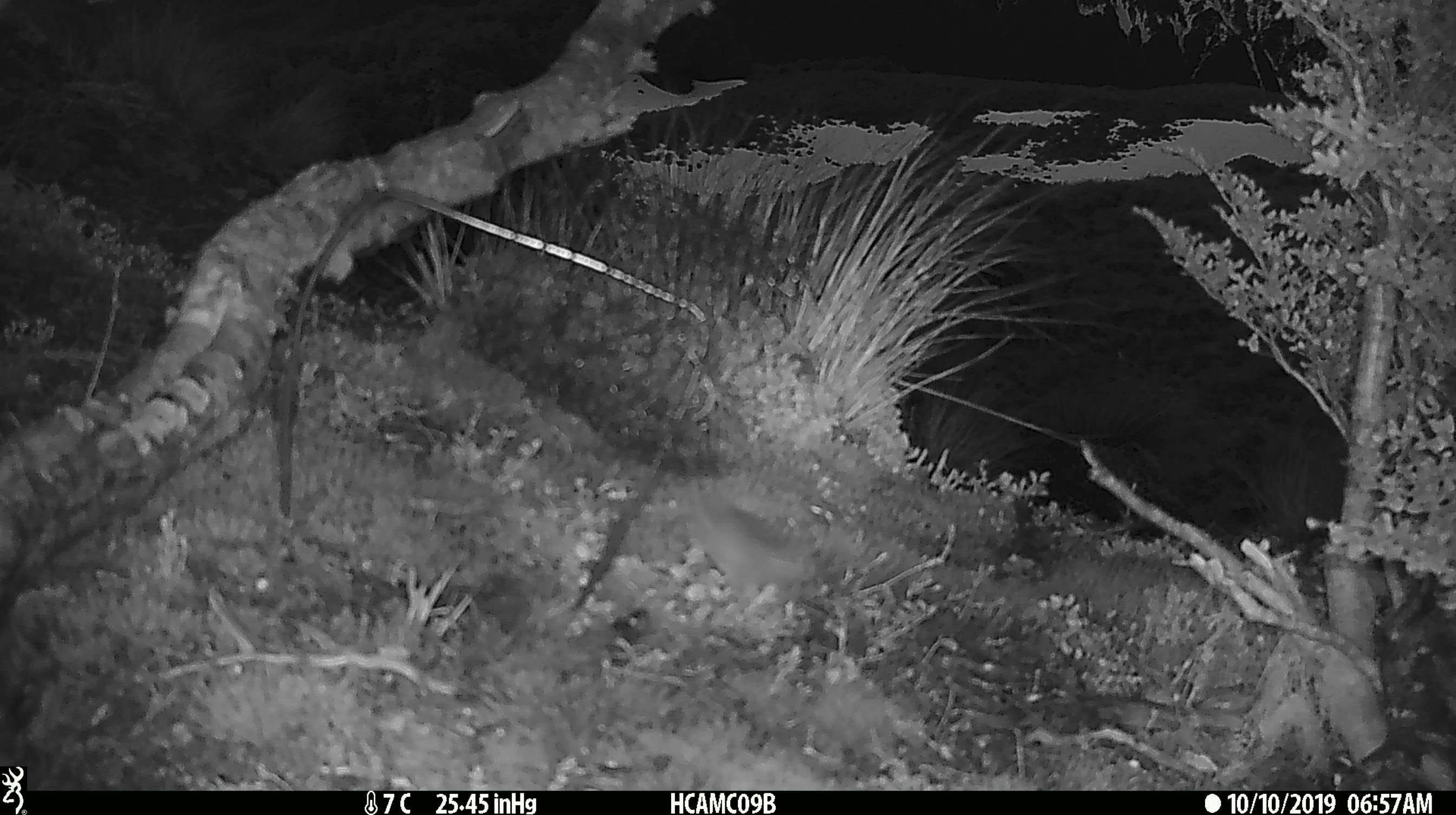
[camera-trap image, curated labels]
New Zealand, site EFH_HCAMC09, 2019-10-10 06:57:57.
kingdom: Animalia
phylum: Chordata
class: Mammalia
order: Rodentia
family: Muridae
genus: Mus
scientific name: Mus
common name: mouse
Mouse (Mus).